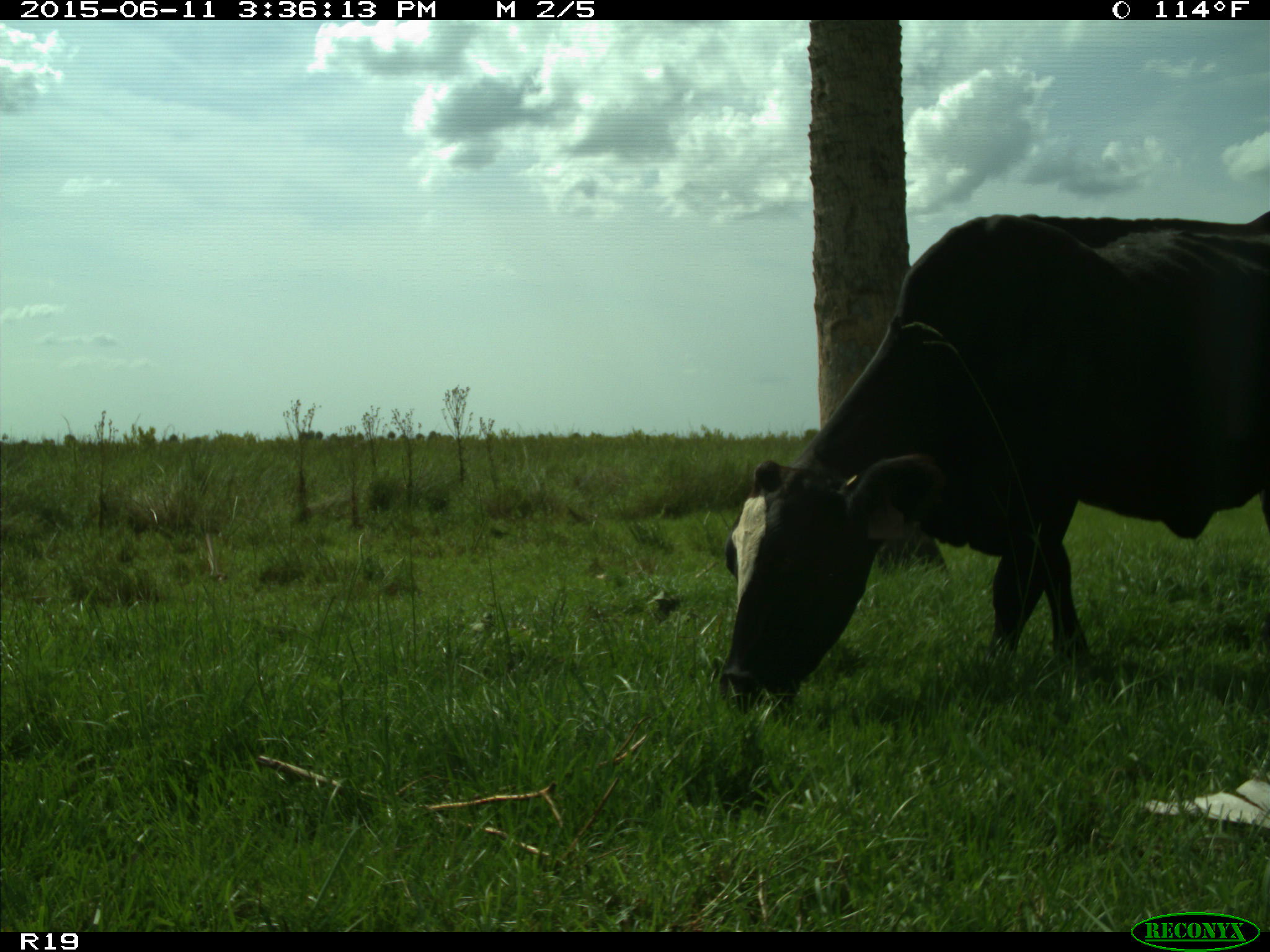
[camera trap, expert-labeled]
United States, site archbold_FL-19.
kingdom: Animalia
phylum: Chordata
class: Mammalia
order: Artiodactyla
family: Bovidae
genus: Bos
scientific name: Bos taurus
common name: domestic cow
Bos taurus (domestic cow).